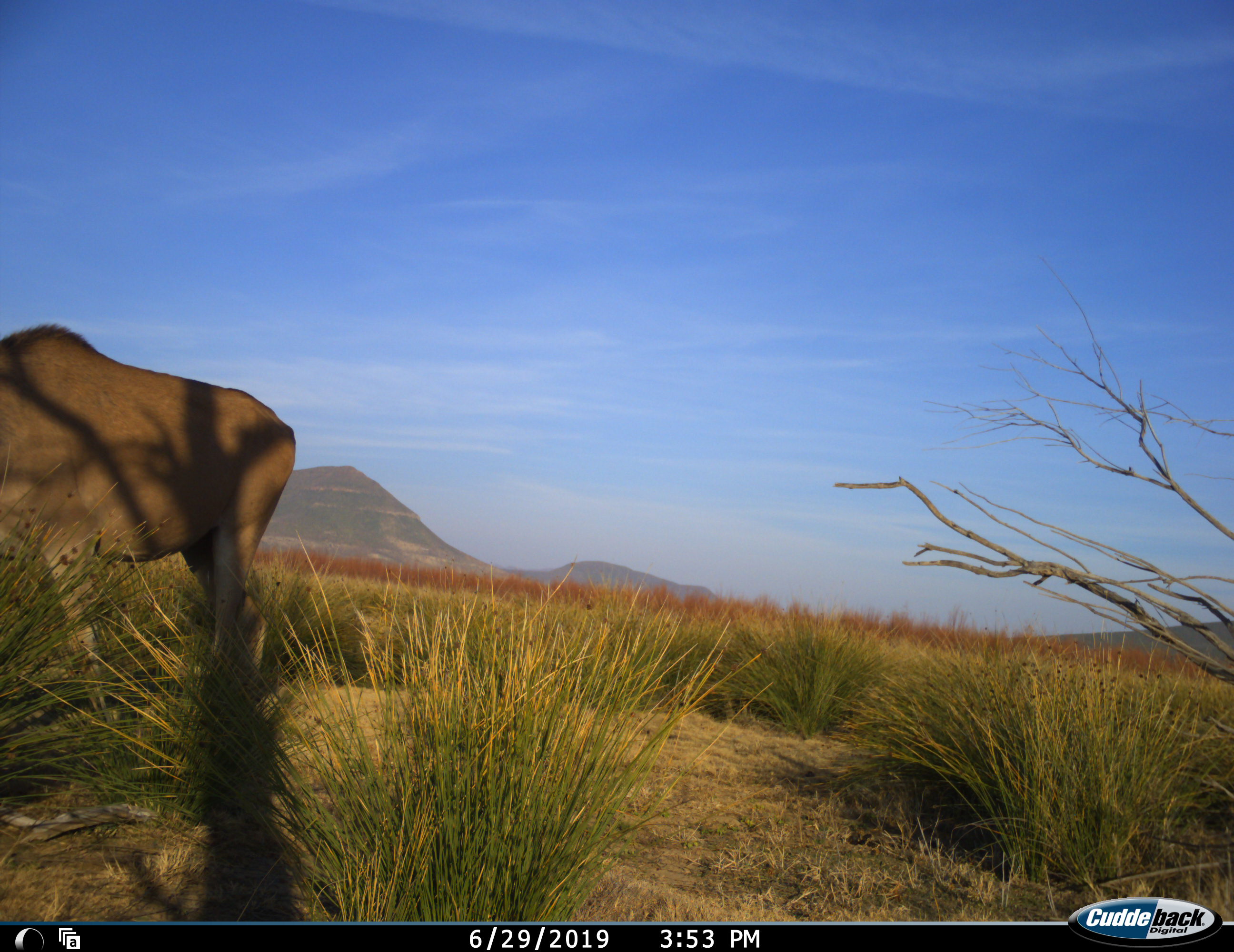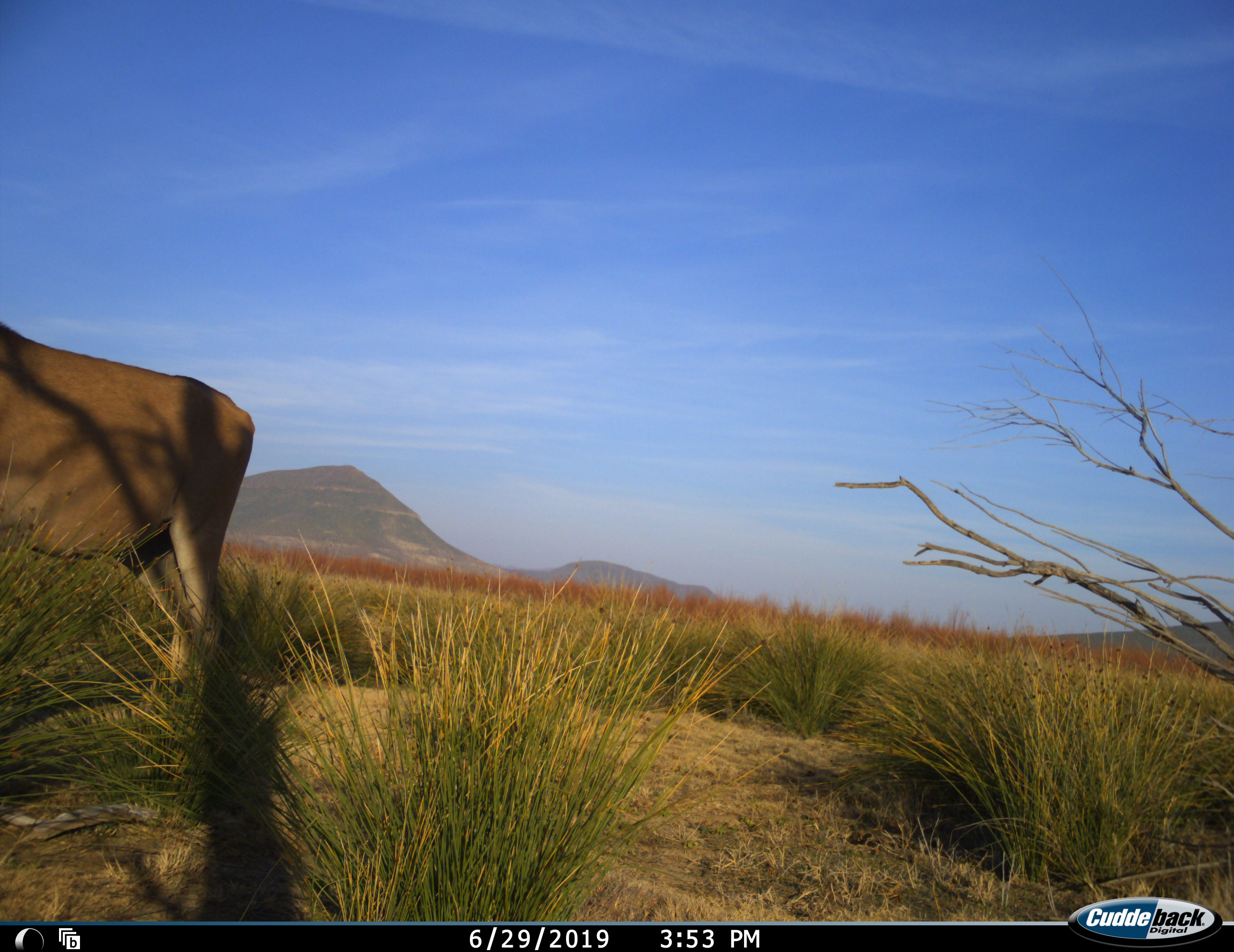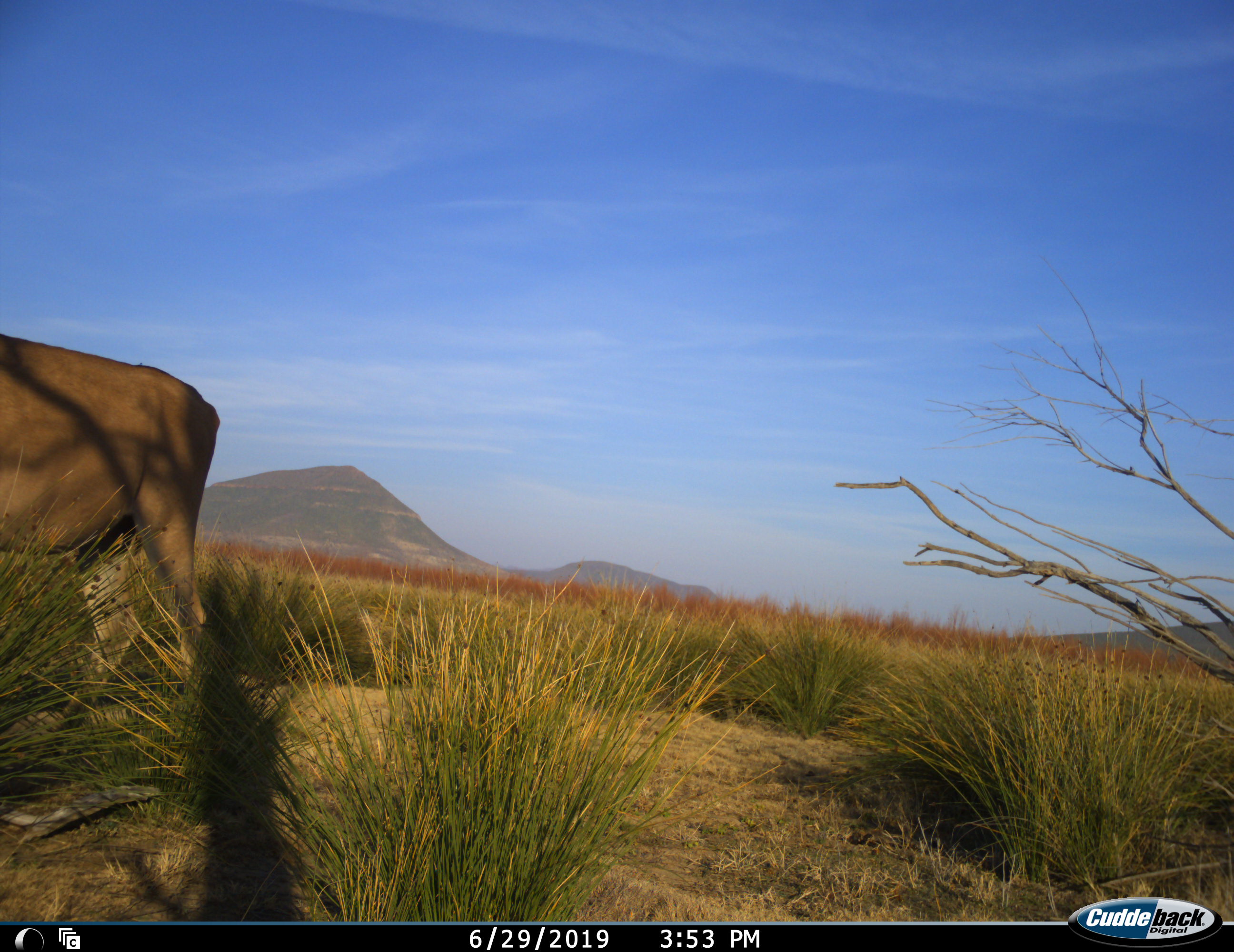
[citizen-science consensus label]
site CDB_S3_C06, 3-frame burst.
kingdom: Animalia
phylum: Chordata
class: Mammalia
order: Artiodactyla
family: Bovidae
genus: Tragelaphus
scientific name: Tragelaphus oryx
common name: eland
Eland (Tragelaphus oryx), count 1. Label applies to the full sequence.